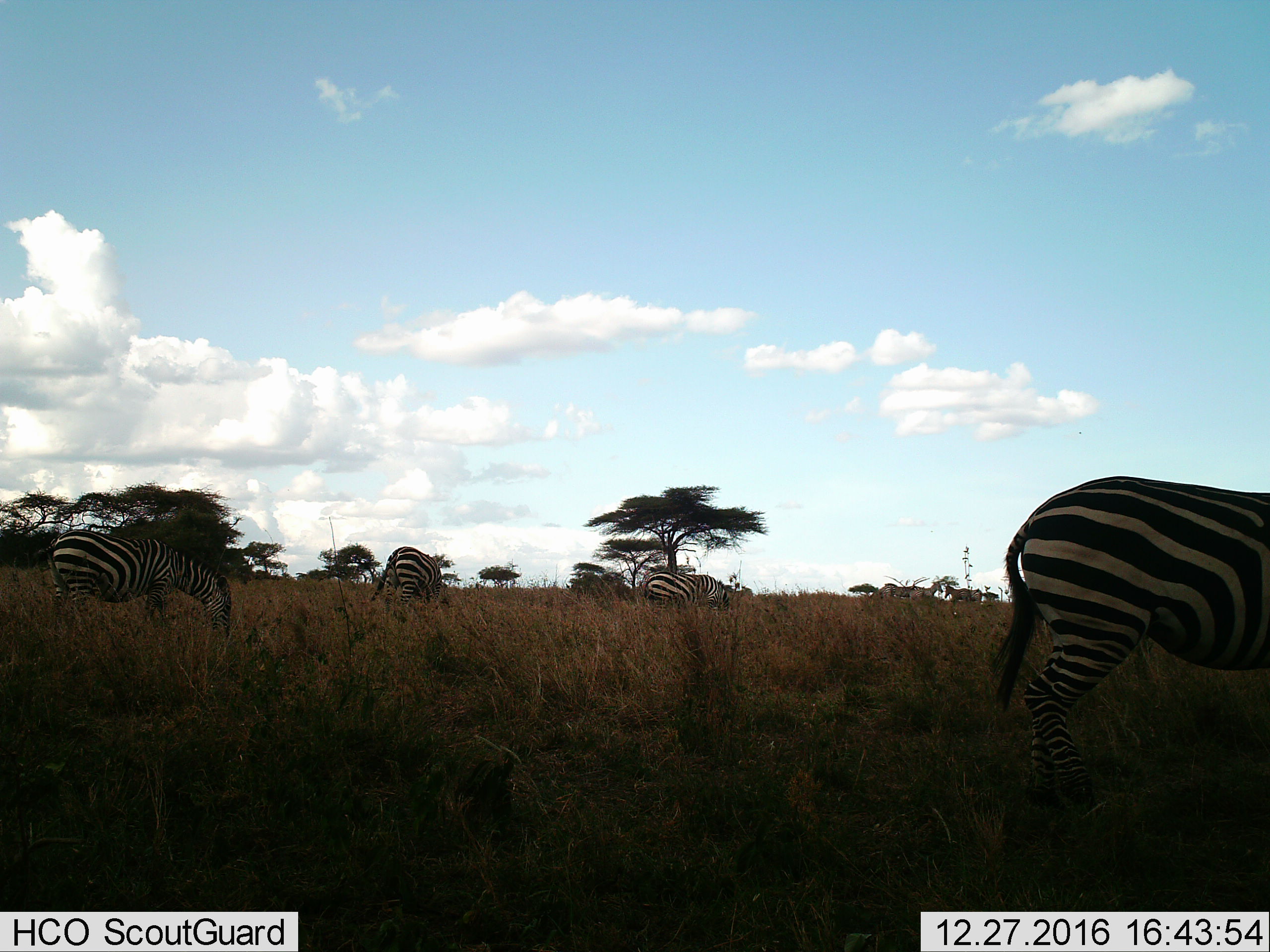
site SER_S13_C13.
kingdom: Animalia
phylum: Chordata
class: Mammalia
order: Perissodactyla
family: Equidae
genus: Equus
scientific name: Equus quagga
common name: plains zebra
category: zebraplains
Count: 7.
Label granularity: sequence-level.